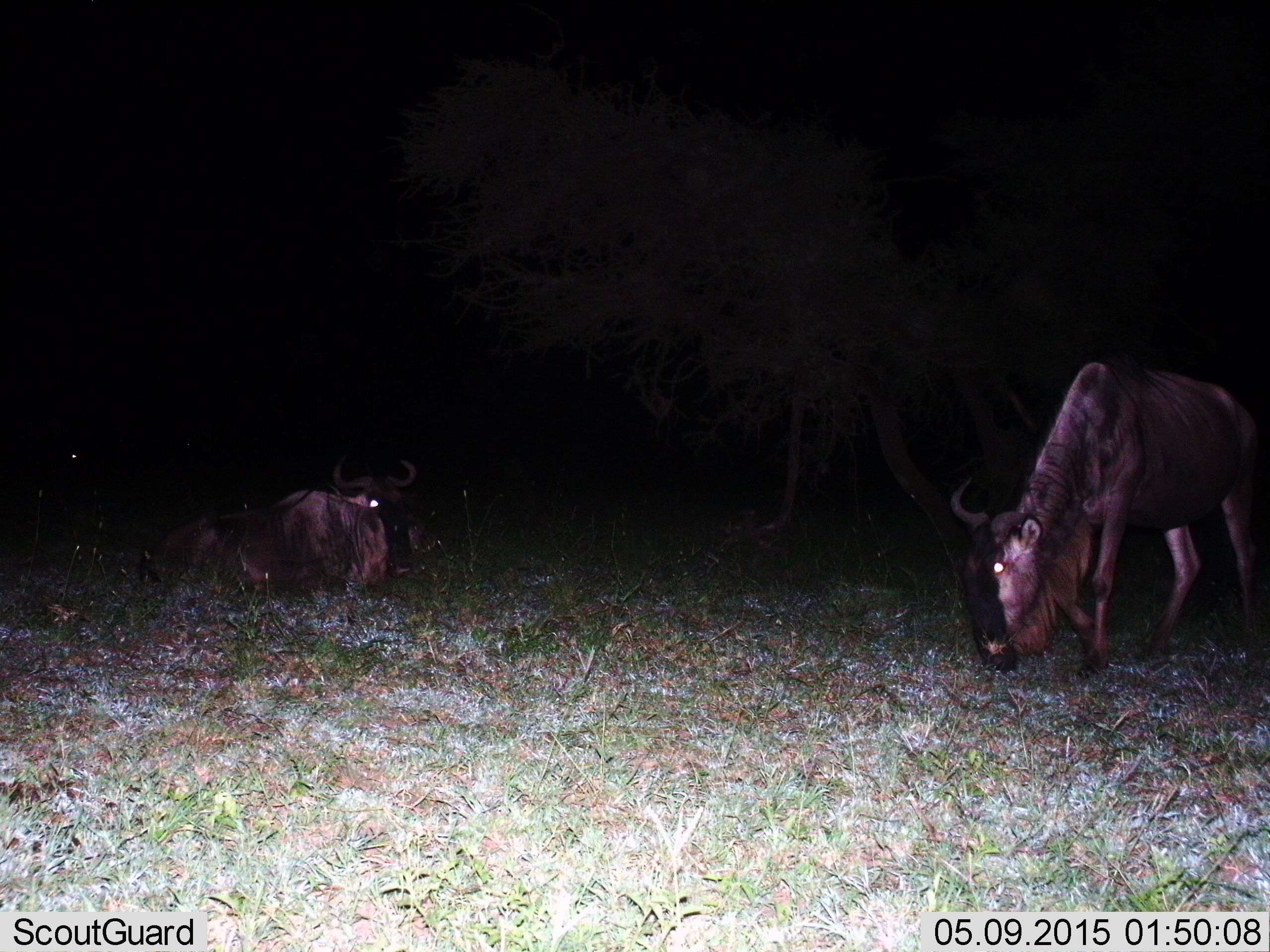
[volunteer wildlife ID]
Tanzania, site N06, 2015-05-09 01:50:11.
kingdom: Animalia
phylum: Chordata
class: Mammalia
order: Artiodactyla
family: Bovidae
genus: Connochaetes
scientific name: Connochaetes taurinus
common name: blue wildebeest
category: wildebeest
Wildebeest (blue wildebeest) (Connochaetes taurinus), count 2. Behavior (volunteer vote fractions): standing 30%, resting 90%, moving 0%, interacting 0%. Young present (vote fraction): 0%. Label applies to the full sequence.